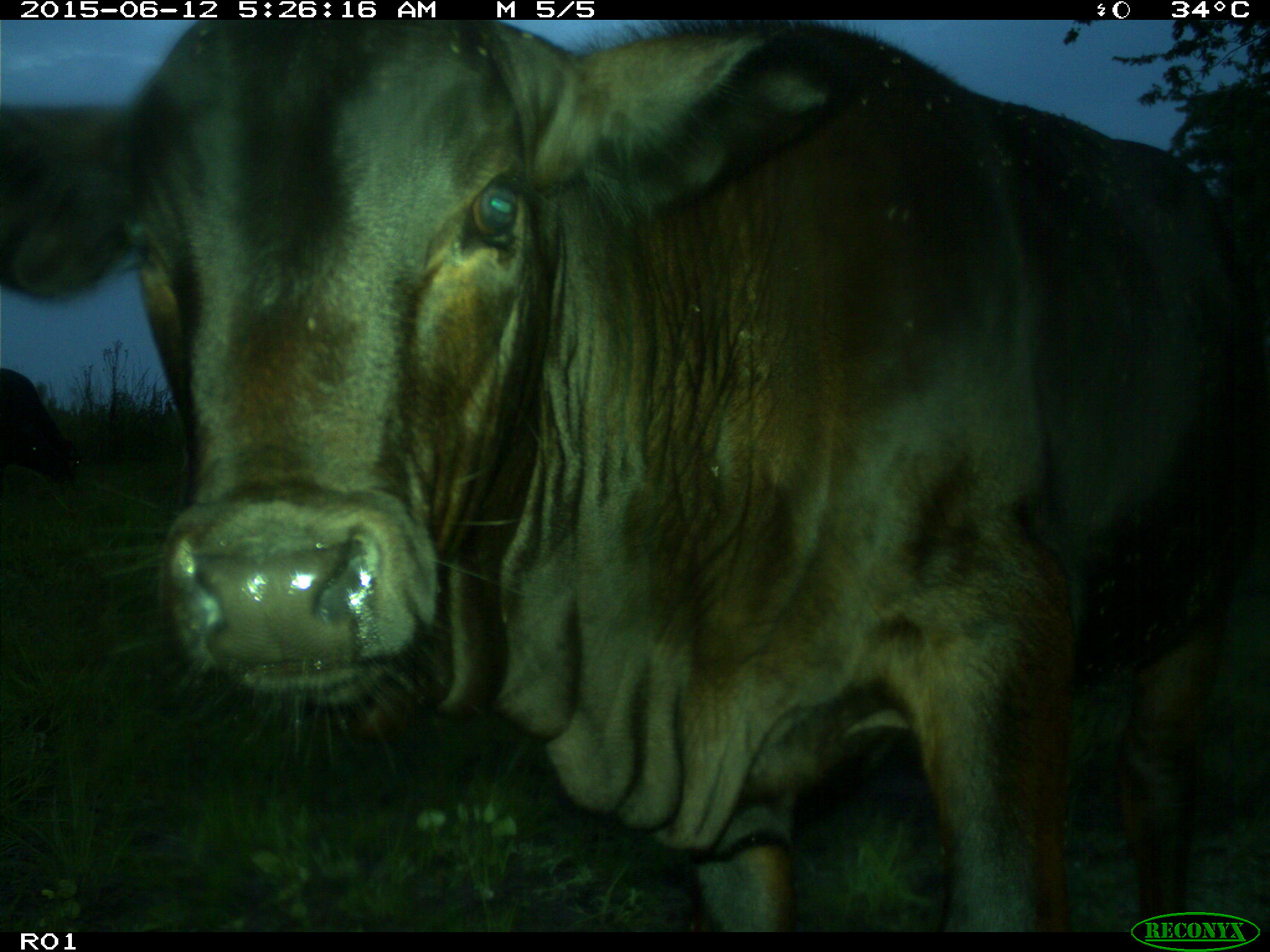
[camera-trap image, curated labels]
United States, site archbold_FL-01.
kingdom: Animalia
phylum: Chordata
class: Mammalia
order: Artiodactyla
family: Bovidae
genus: Bos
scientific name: Bos taurus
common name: domestic cow